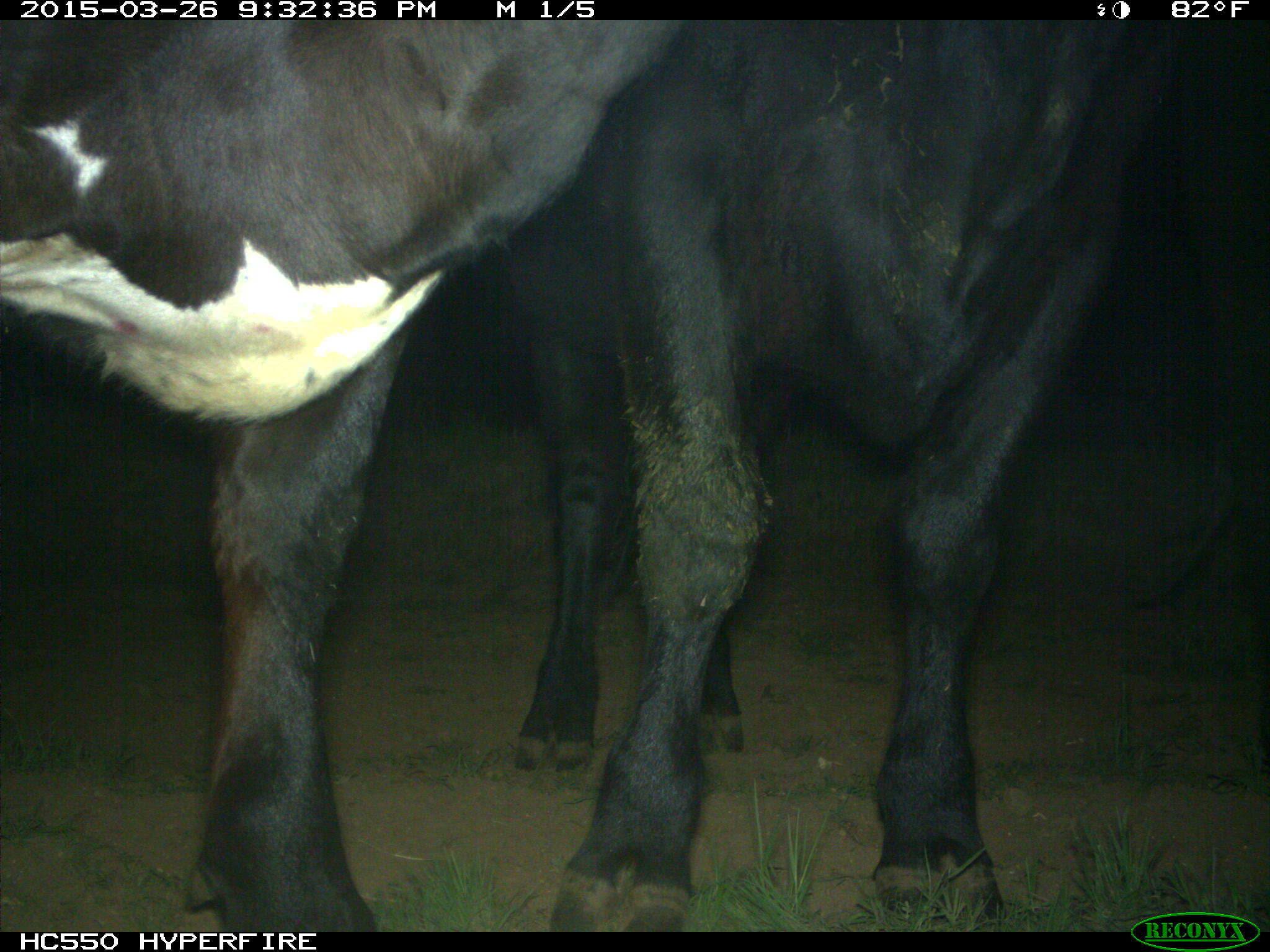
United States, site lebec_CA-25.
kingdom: Animalia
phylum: Chordata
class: Mammalia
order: Artiodactyla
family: Bovidae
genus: Bos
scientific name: Bos taurus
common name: domestic cow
Bos taurus (domestic cow).